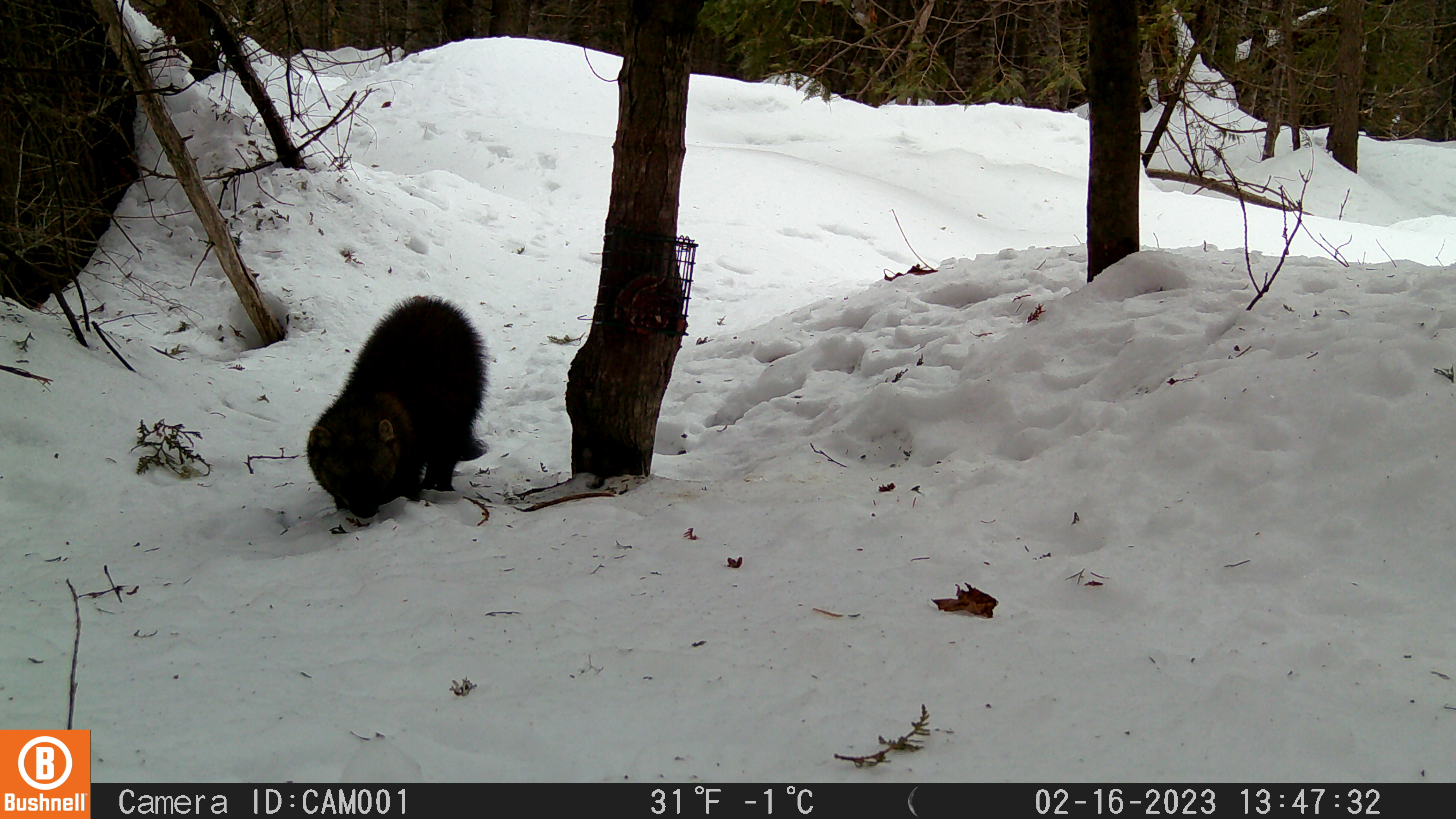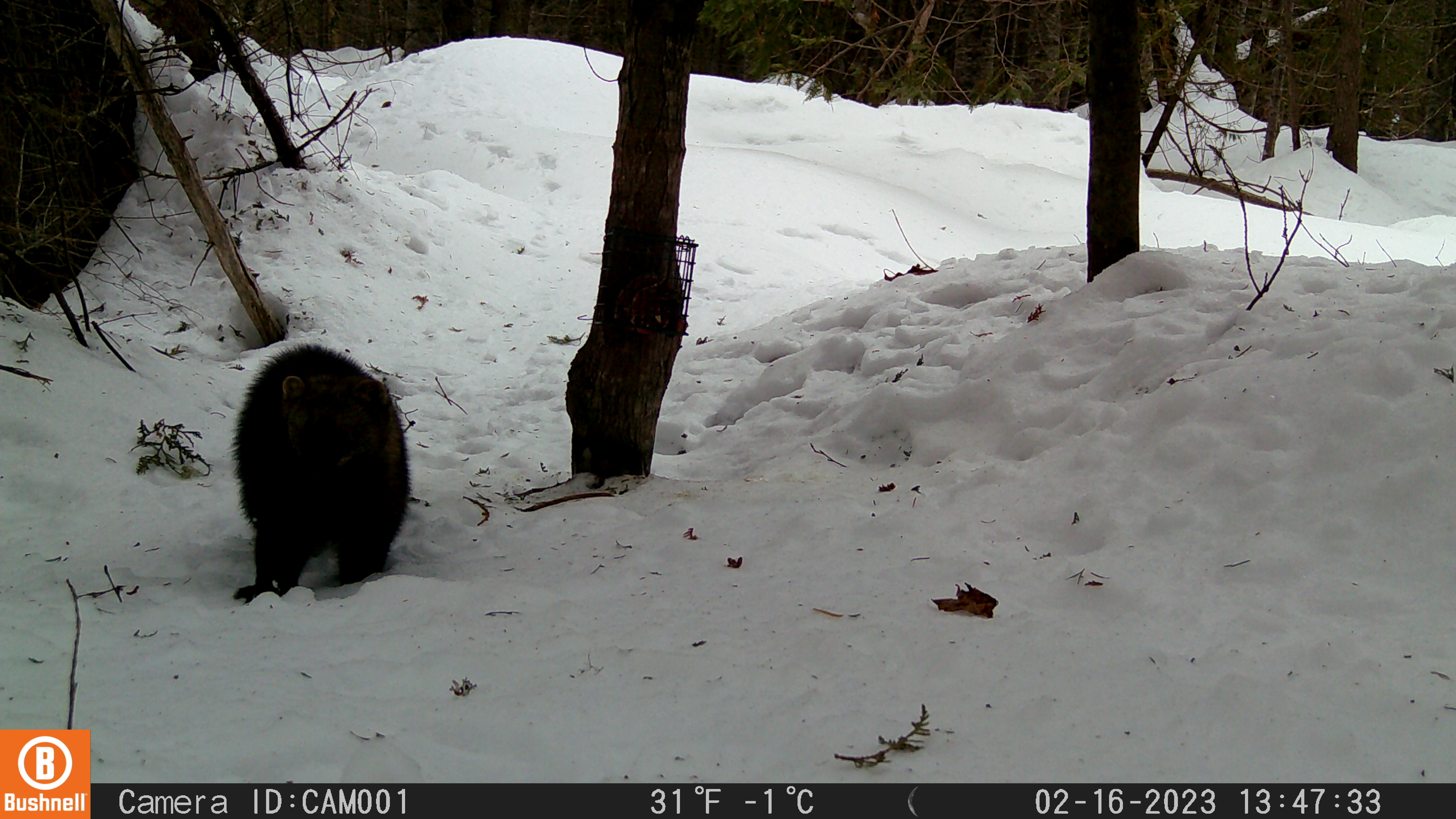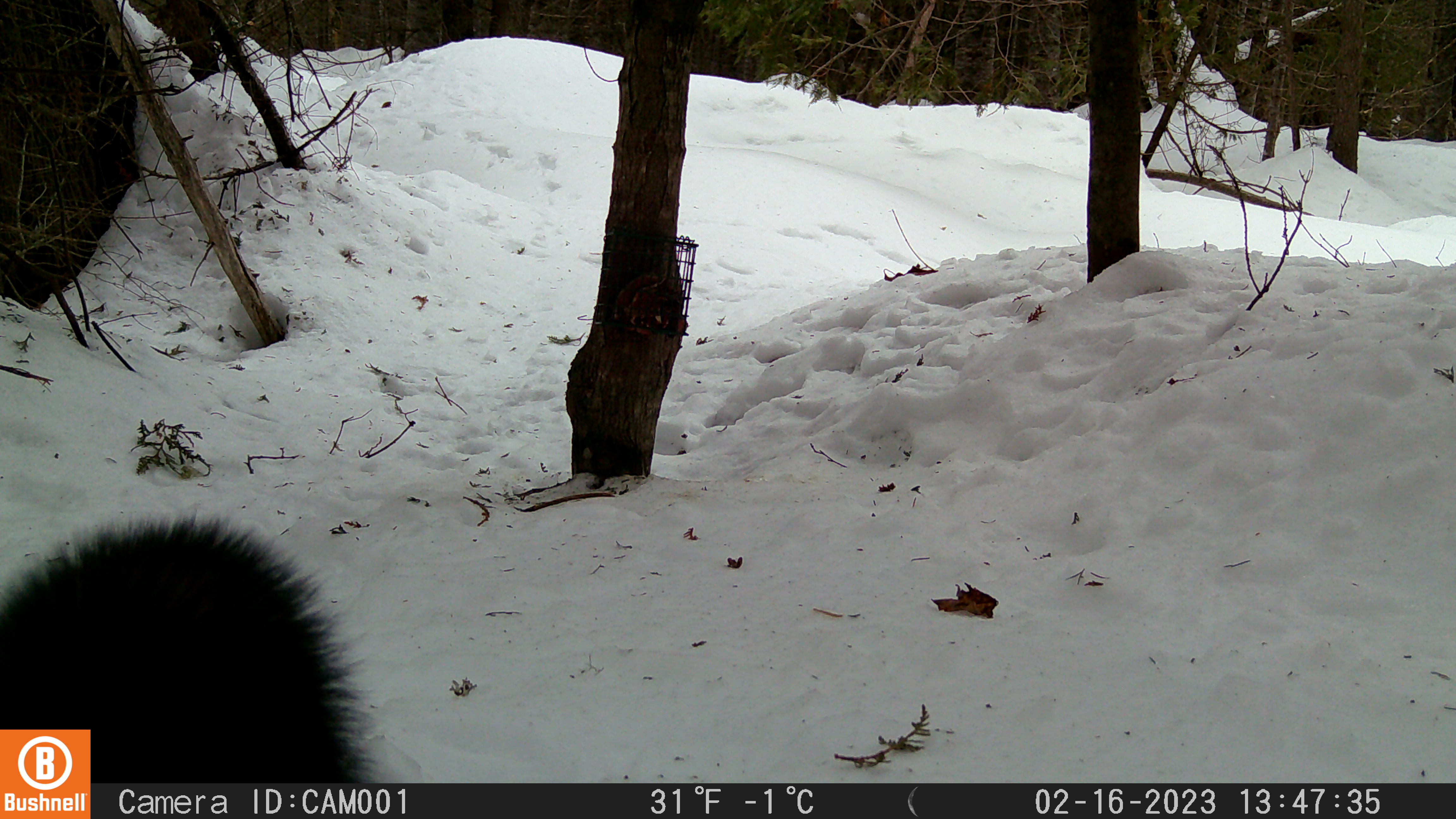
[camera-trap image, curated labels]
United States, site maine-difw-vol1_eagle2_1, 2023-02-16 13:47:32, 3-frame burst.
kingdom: Animalia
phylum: Chordata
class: Mammalia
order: Carnivora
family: Mustelidae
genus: Pekania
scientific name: Pekania pennanti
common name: fisher